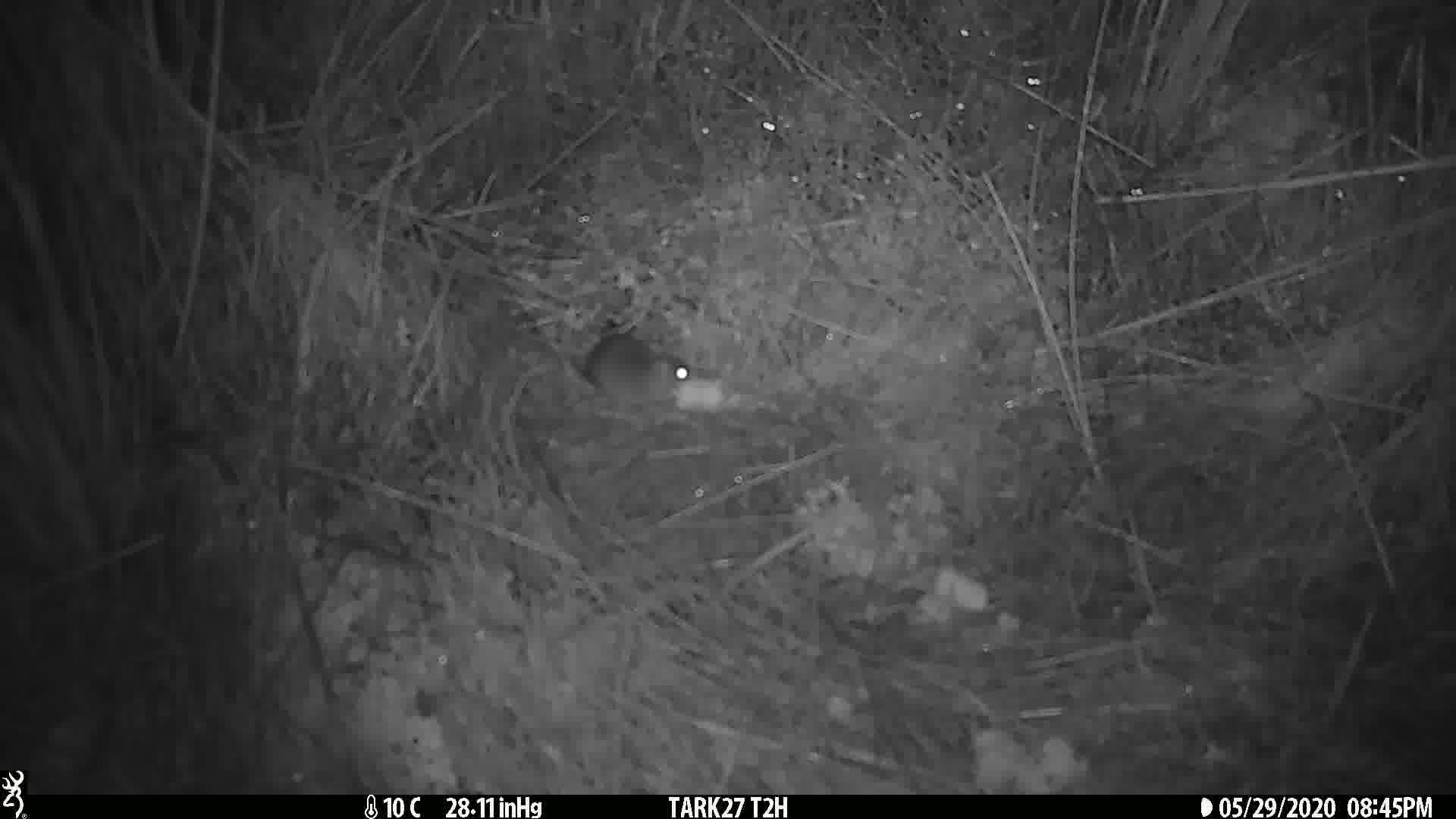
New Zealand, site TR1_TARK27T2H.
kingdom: Animalia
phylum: Chordata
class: Mammalia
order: Rodentia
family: Muridae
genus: Mus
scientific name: Mus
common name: mouse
Mouse (Mus).